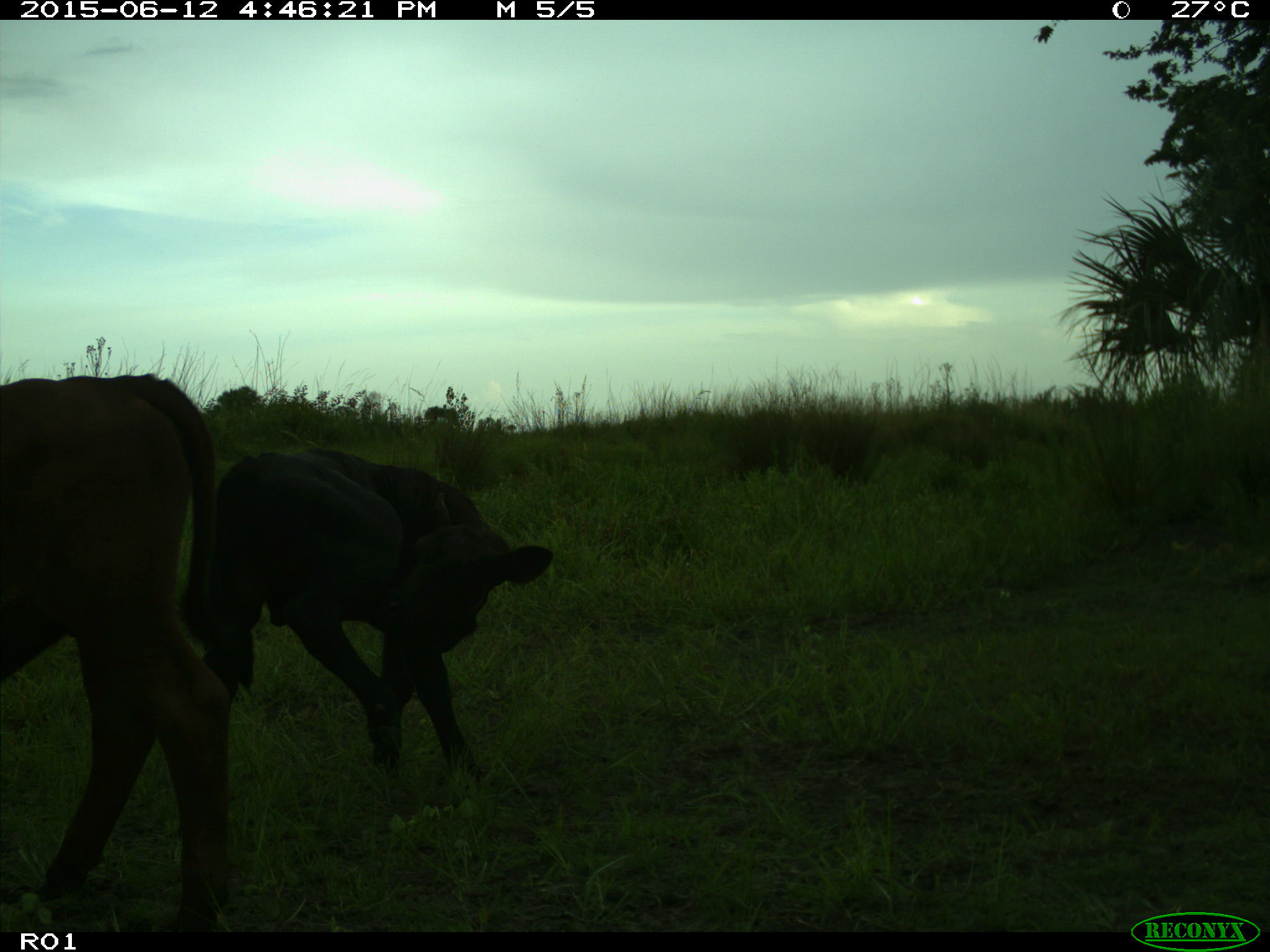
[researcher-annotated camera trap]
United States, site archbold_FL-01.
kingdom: Animalia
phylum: Chordata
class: Mammalia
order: Artiodactyla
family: Bovidae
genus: Bos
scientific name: Bos taurus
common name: domestic cow